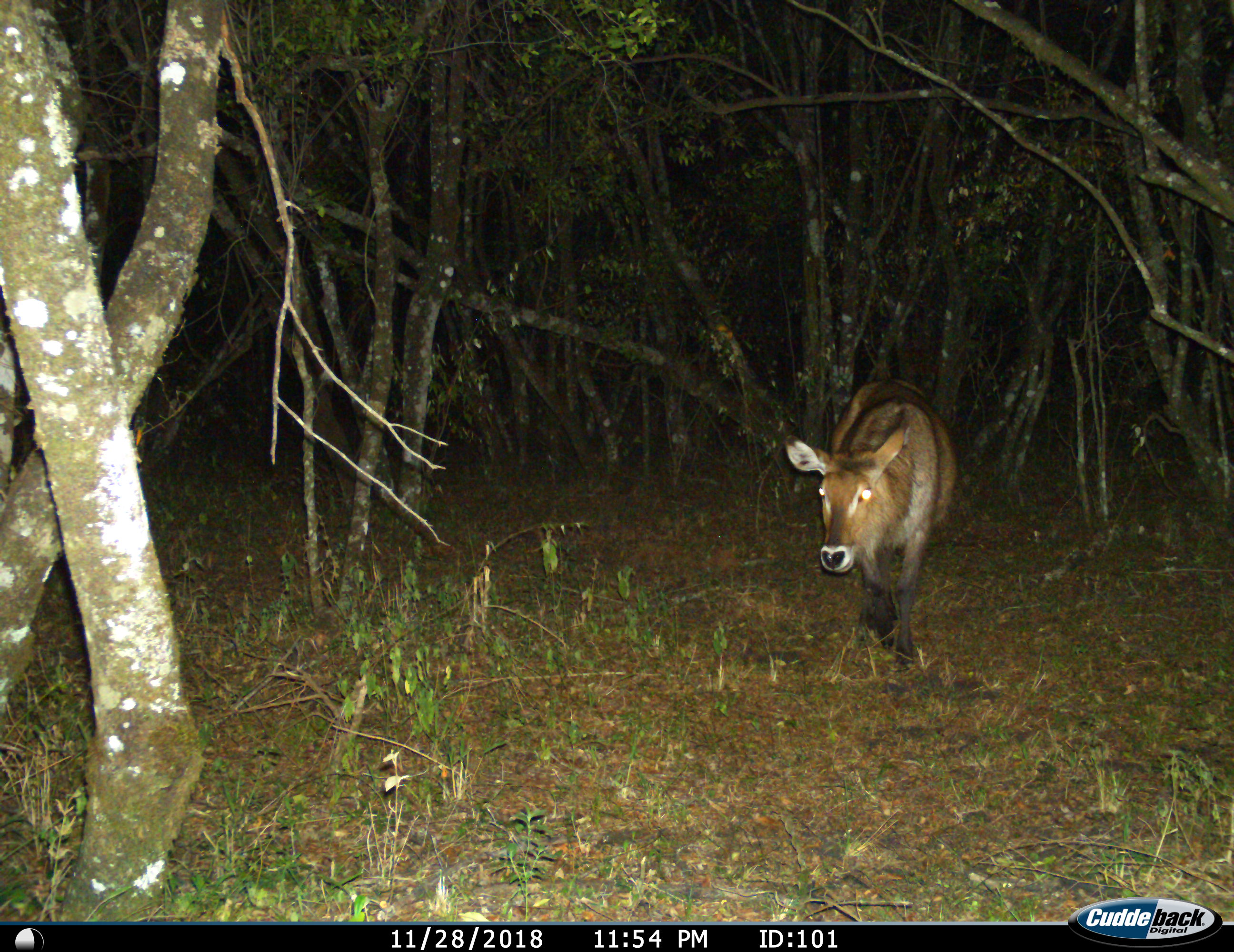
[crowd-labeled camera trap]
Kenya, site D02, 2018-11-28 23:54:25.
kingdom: Animalia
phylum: Chordata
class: Mammalia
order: Artiodactyla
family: Bovidae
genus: Kobus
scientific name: Kobus ellipsiprymnus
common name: waterbuck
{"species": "waterbuck (Kobus ellipsiprymnus)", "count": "1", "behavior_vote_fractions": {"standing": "0%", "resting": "0%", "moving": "100%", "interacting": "0%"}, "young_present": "0%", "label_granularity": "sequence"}